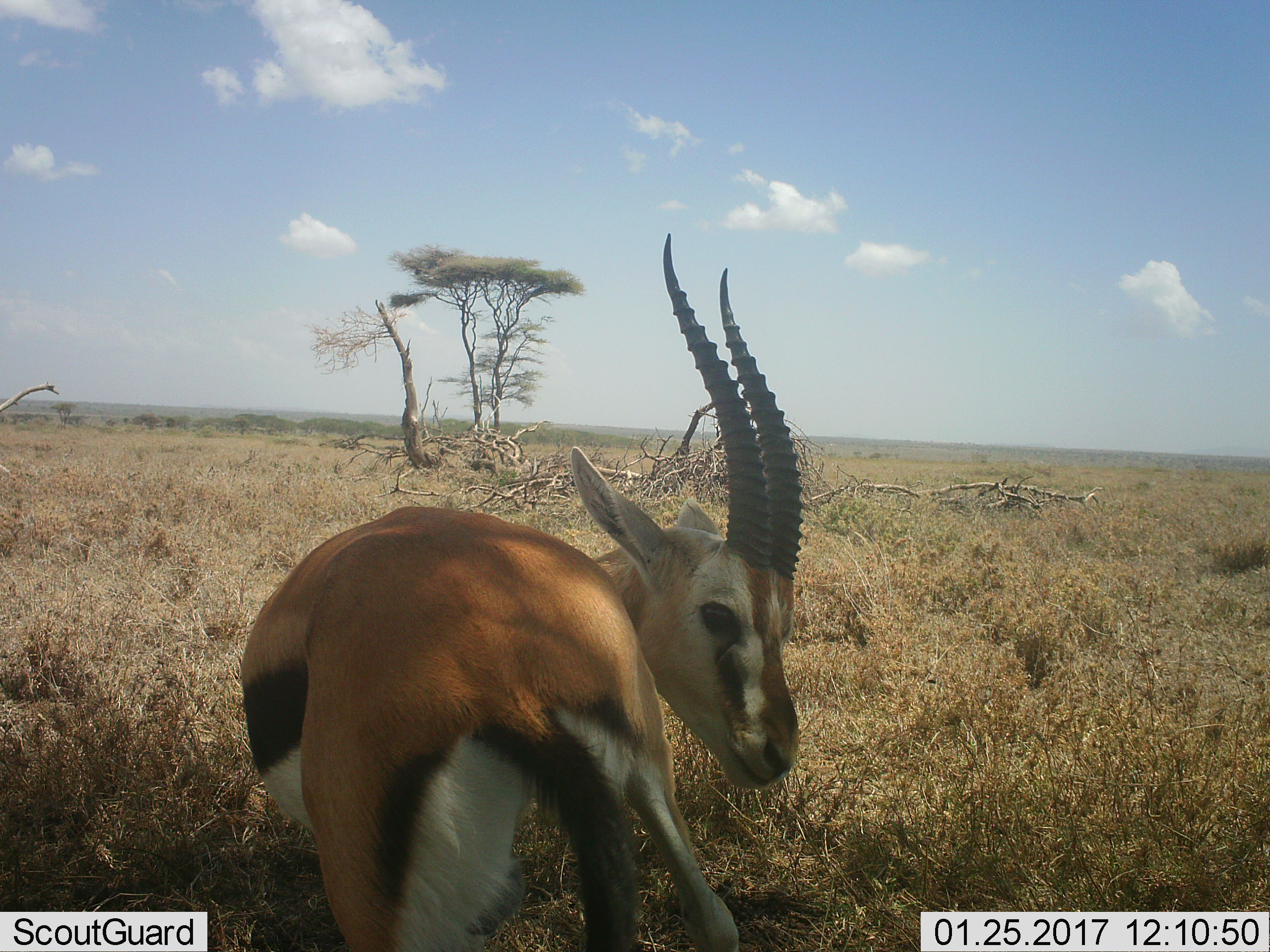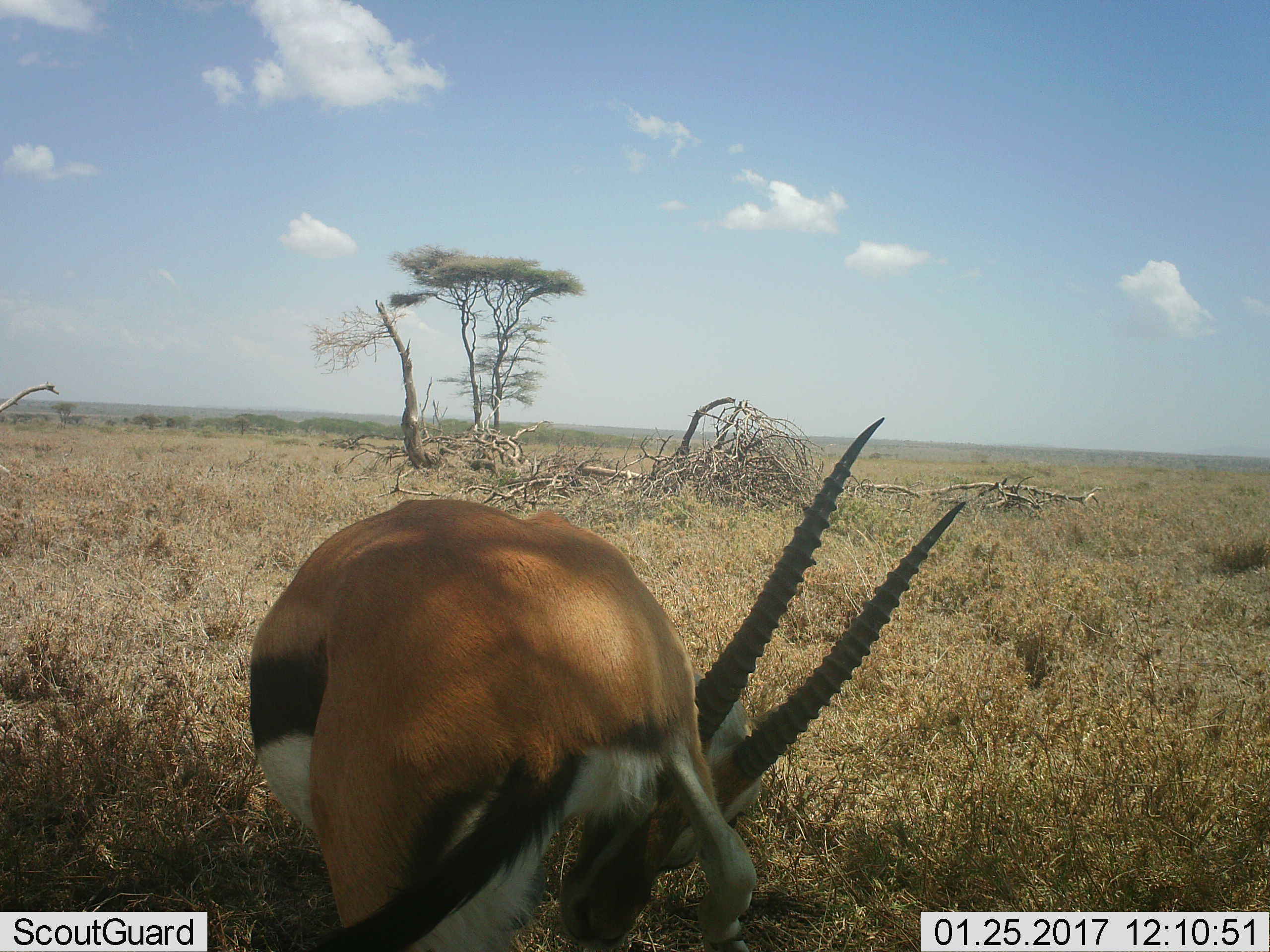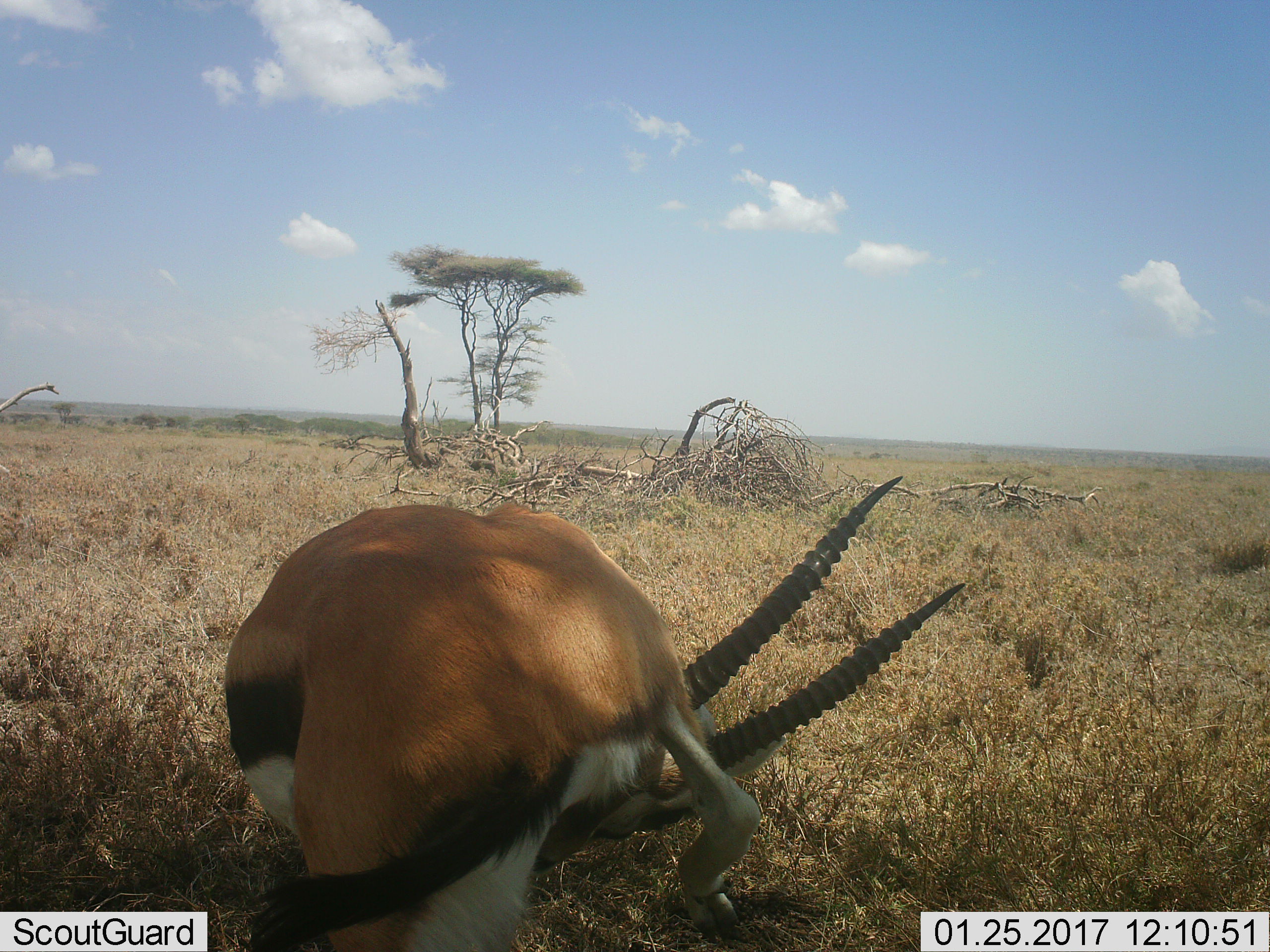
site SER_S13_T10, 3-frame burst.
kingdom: Animalia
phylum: Chordata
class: Mammalia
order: Artiodactyla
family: Bovidae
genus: Eudorcas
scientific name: Eudorcas thomsonii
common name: thomson's gazelle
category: gazellethomsons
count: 1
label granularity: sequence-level